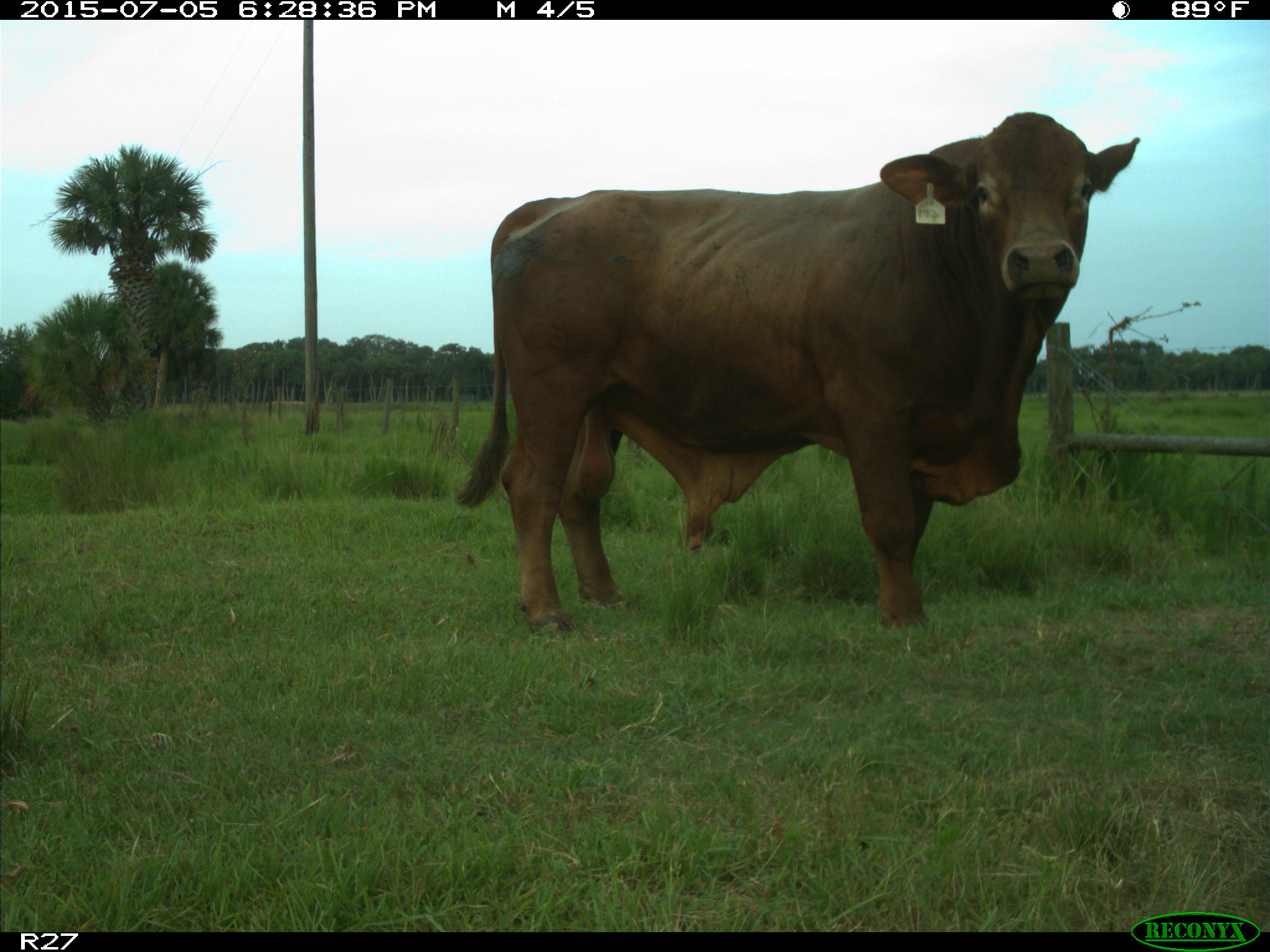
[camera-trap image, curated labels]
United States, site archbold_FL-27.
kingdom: Animalia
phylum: Chordata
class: Mammalia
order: Artiodactyla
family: Bovidae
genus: Bos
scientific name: Bos taurus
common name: domestic cow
Bos taurus (domestic cow).